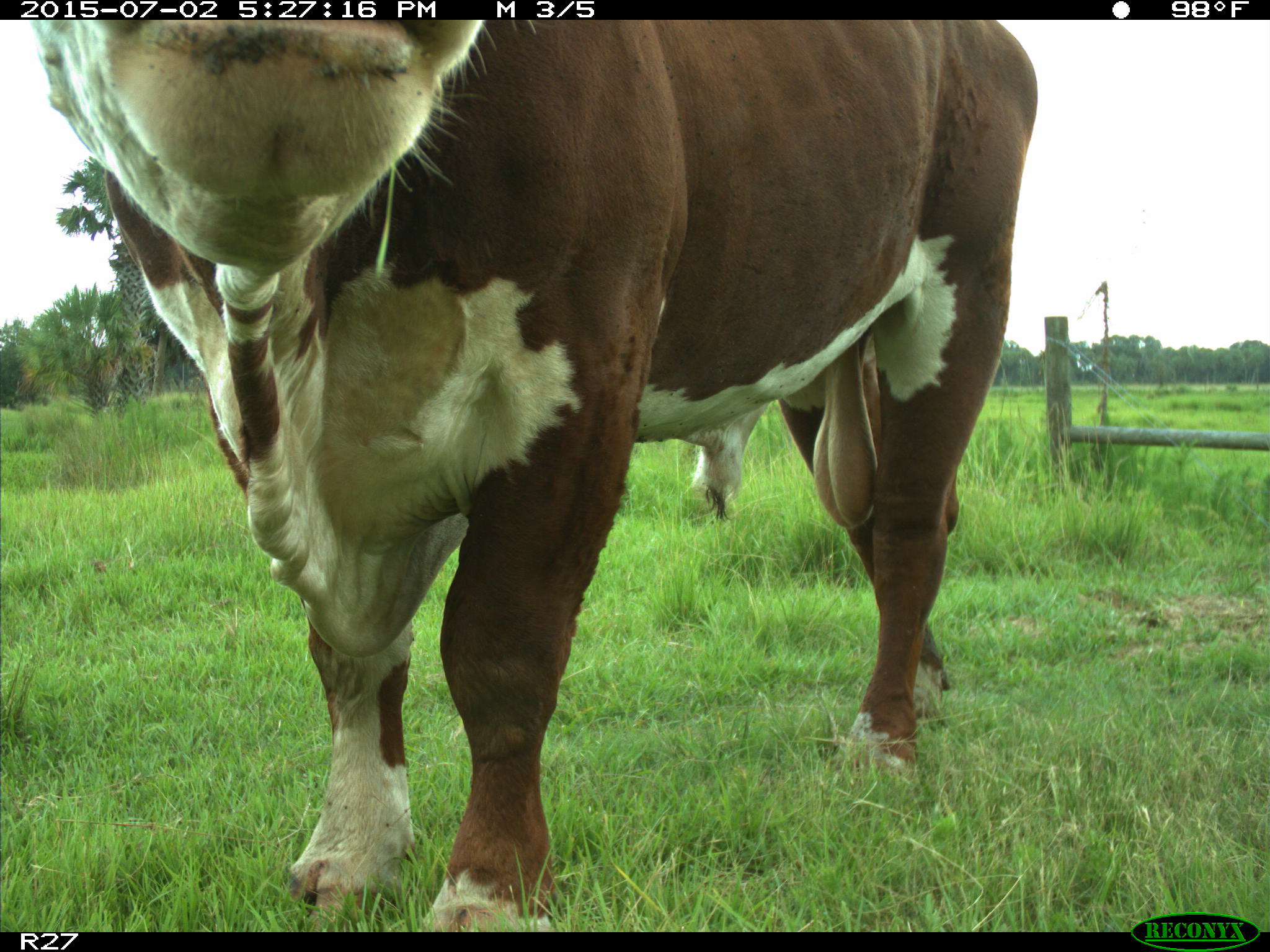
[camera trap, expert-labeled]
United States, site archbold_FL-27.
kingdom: Animalia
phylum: Chordata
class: Mammalia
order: Artiodactyla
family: Bovidae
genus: Bos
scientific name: Bos taurus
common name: domestic cow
Bos taurus (domestic cow).